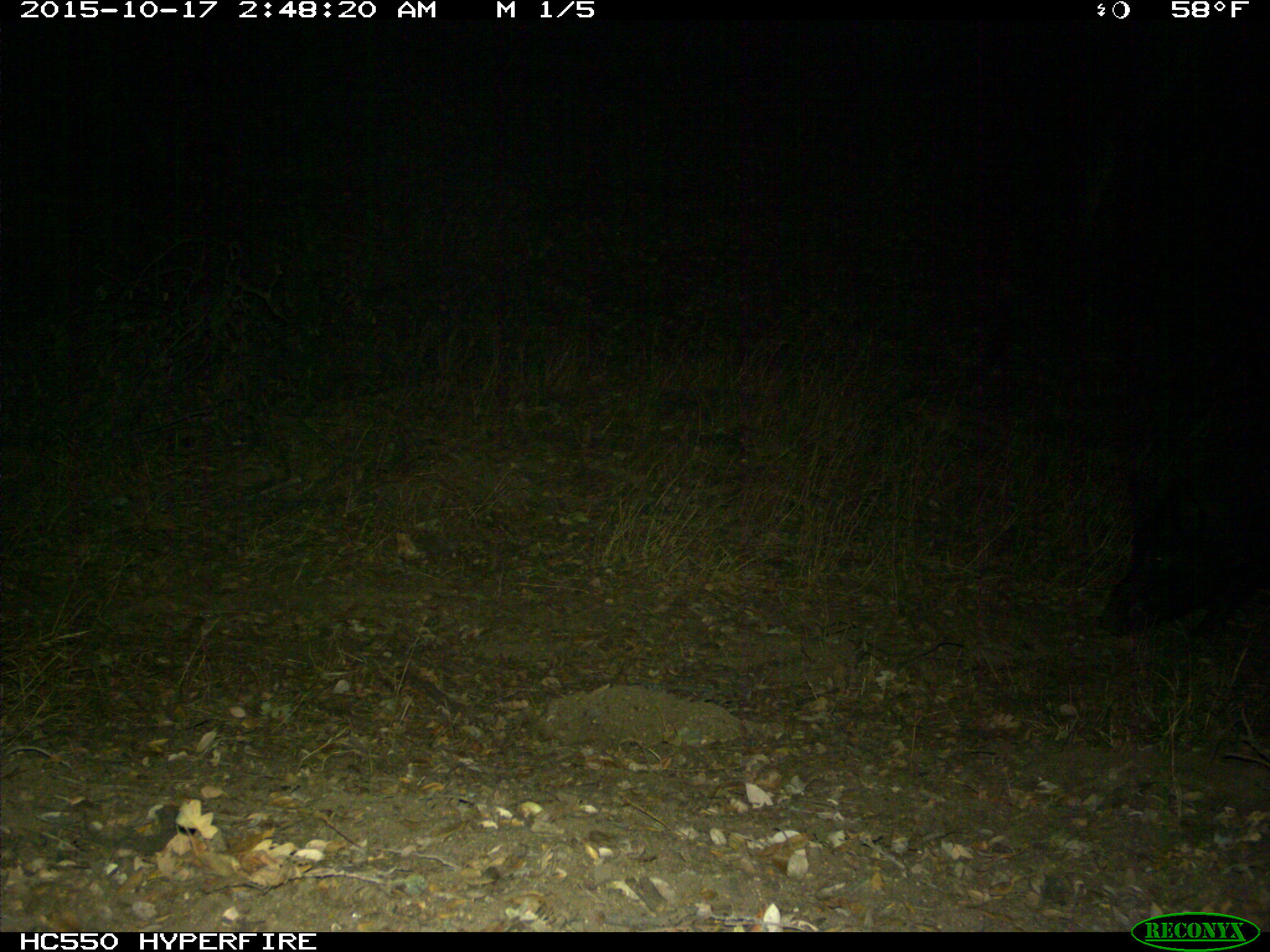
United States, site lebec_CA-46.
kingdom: Animalia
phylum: Chordata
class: Mammalia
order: Artiodactyla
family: Suidae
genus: Sus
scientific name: Sus scrofa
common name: wild boar